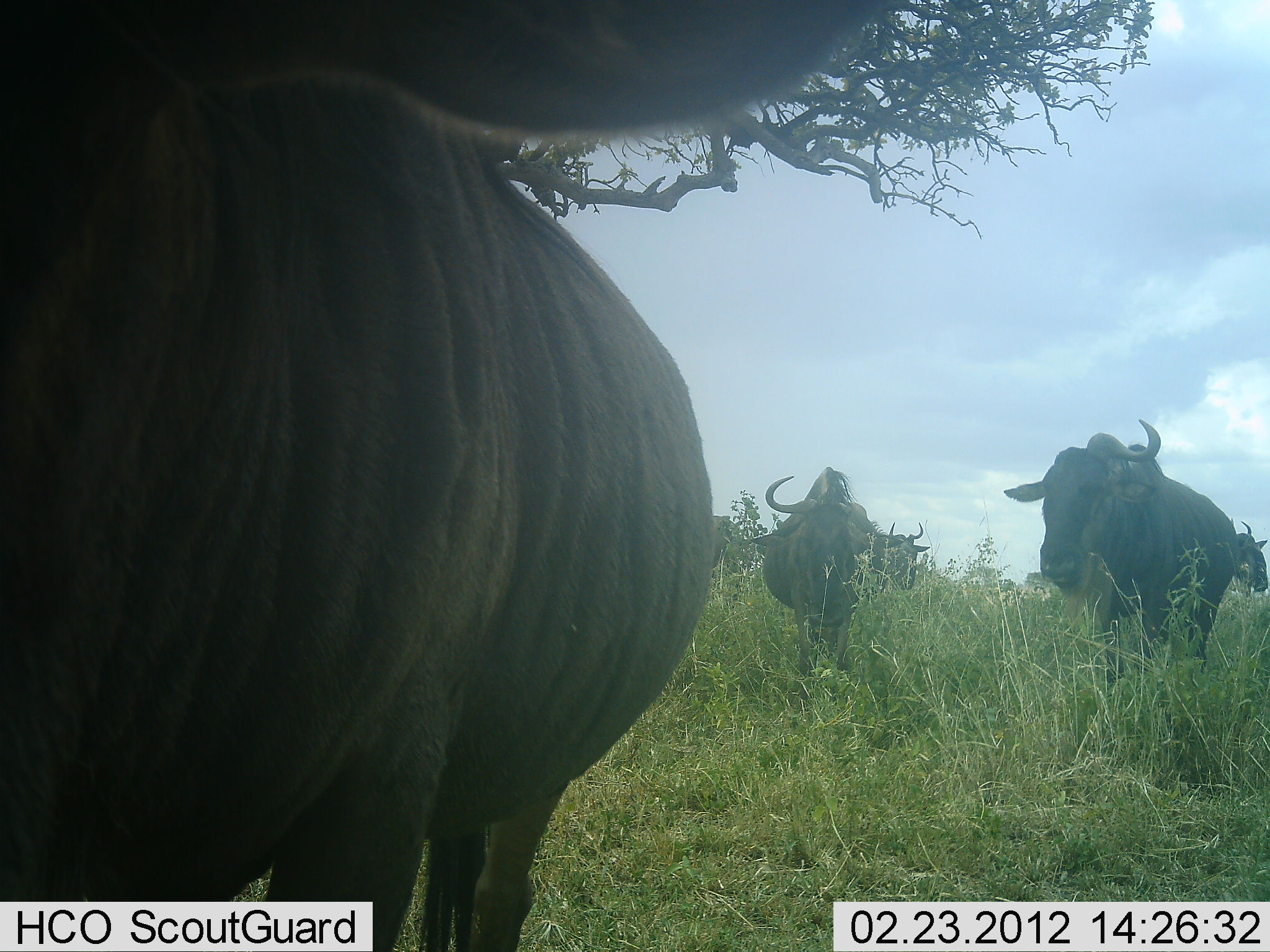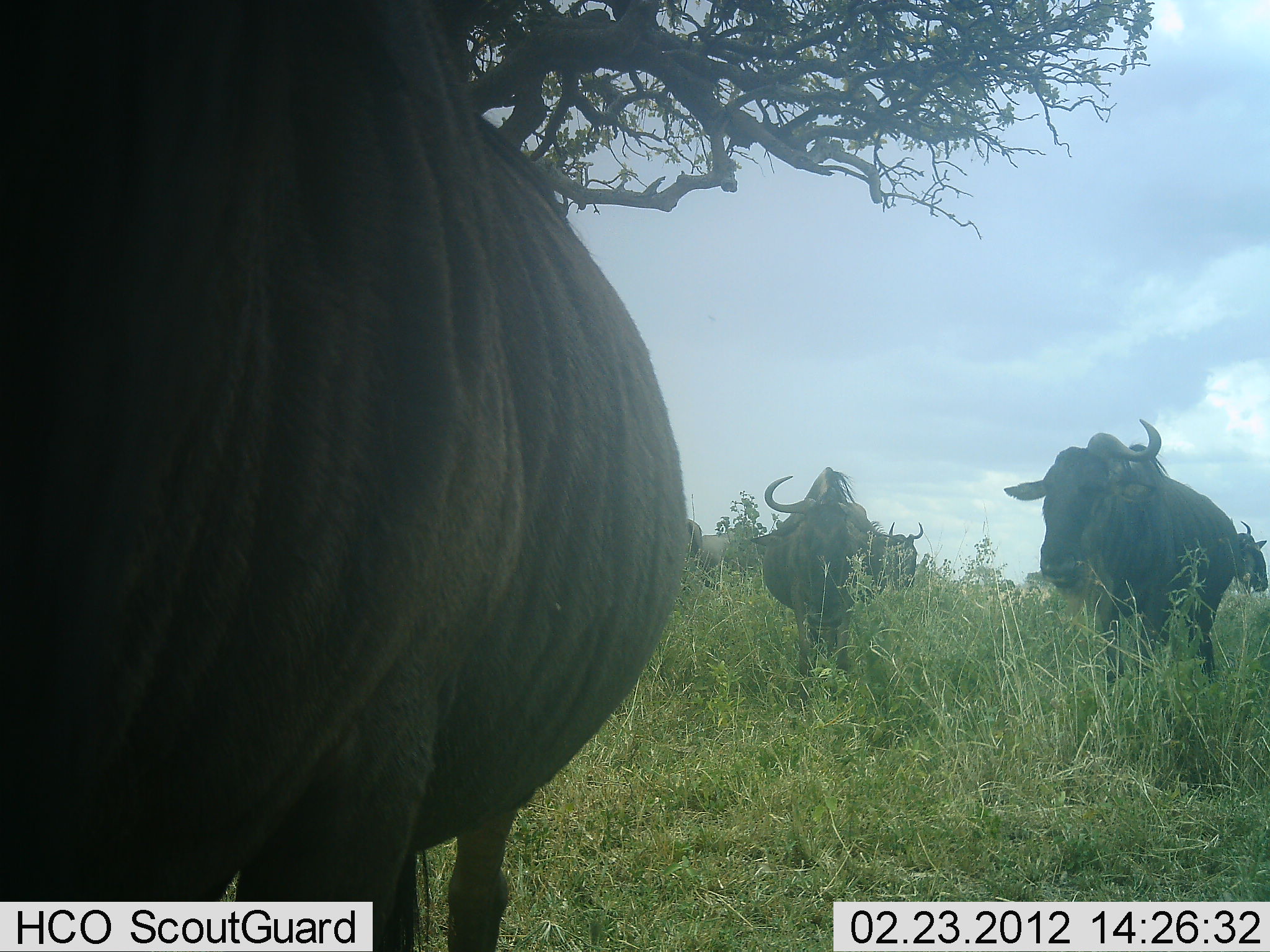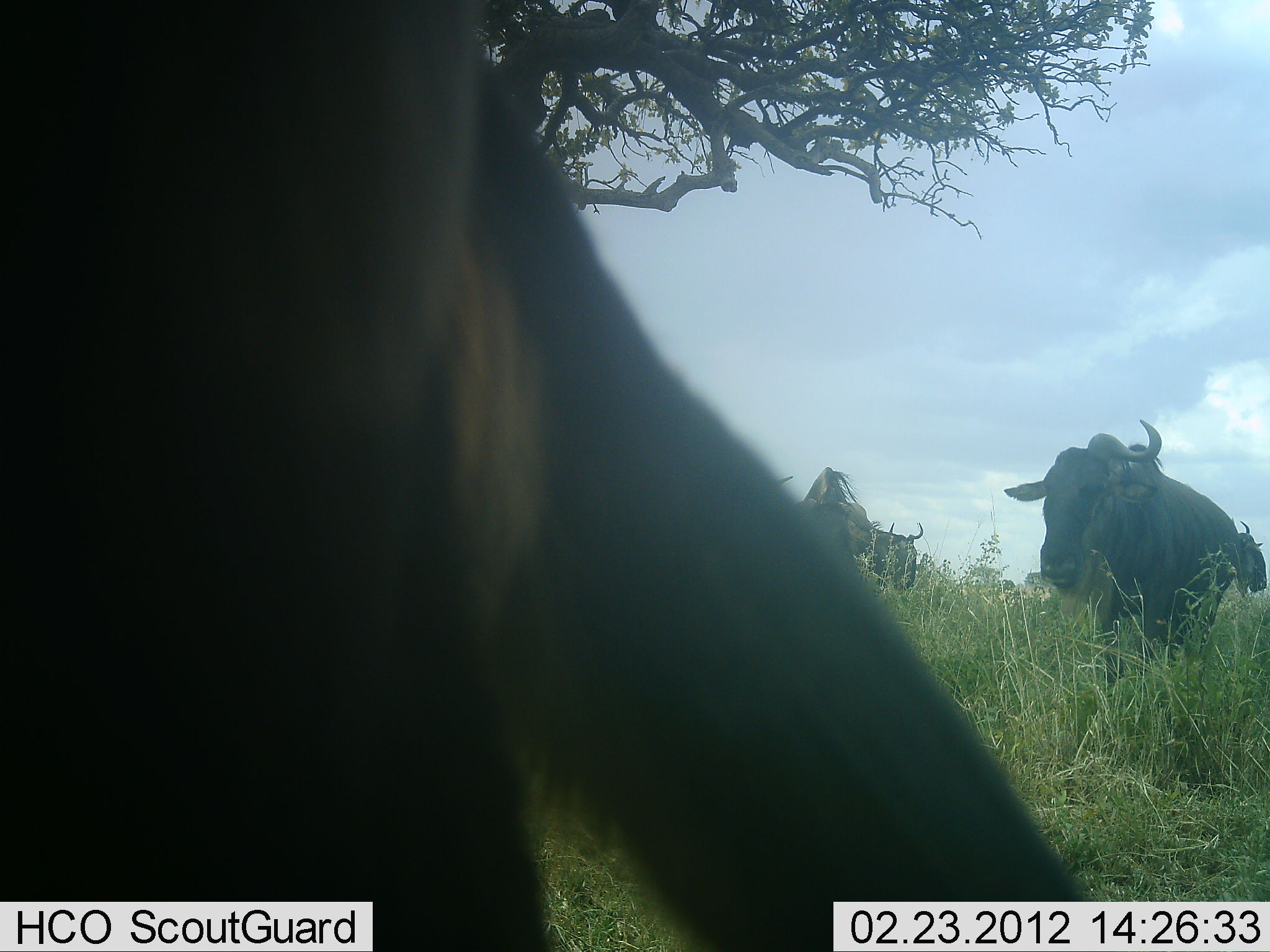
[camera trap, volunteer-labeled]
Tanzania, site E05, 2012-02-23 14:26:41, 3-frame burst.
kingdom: Animalia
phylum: Chordata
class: Mammalia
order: Artiodactyla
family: Bovidae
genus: Connochaetes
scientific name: Connochaetes taurinus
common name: blue wildebeest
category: wildebeest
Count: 6.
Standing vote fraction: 93%.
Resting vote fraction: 13%.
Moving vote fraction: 20%.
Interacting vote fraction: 0%.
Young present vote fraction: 0%.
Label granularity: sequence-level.